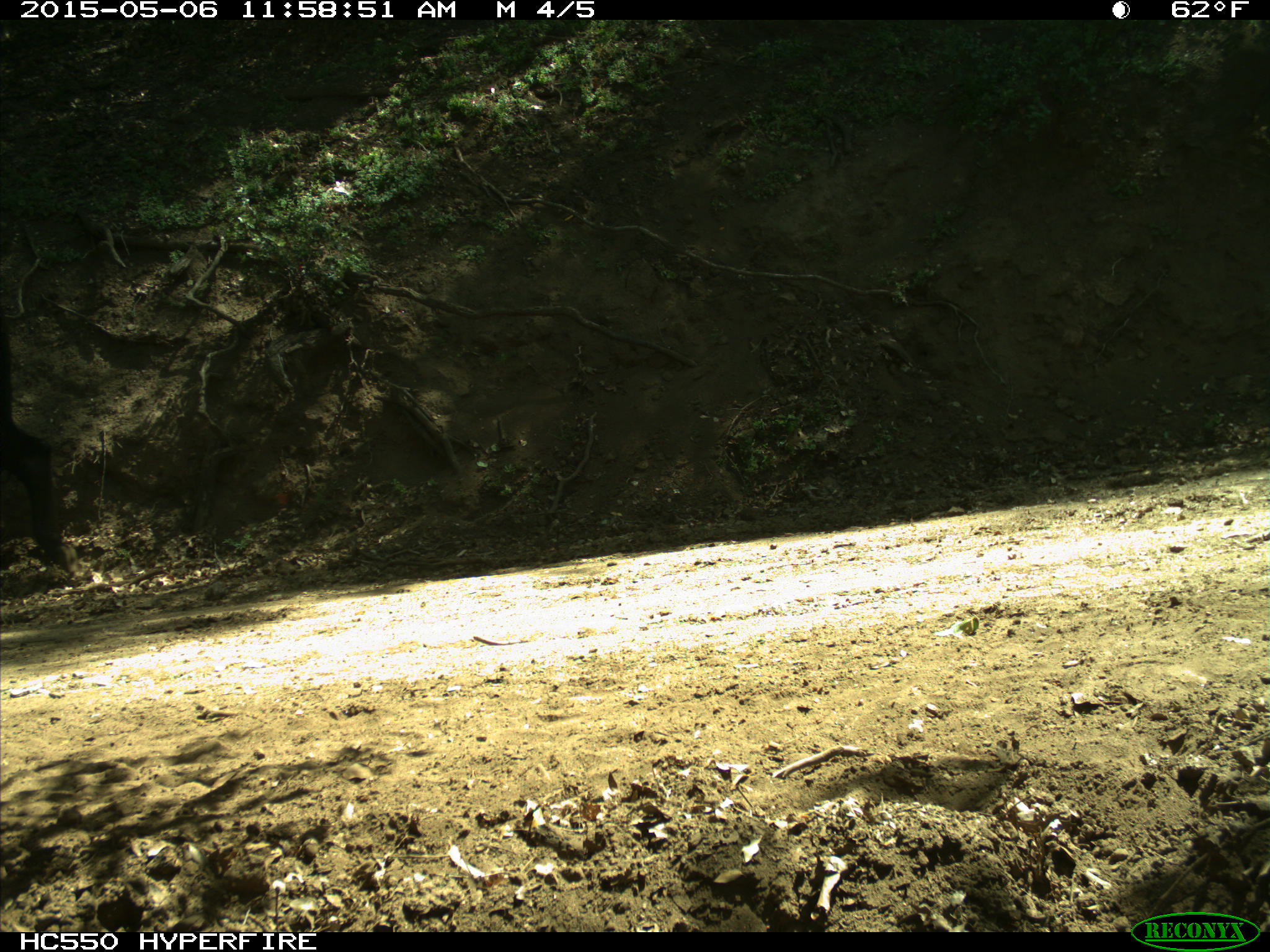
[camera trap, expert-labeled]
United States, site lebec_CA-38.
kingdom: Animalia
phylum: Chordata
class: Mammalia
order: Artiodactyla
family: Bovidae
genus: Bos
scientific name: Bos taurus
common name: domestic cow